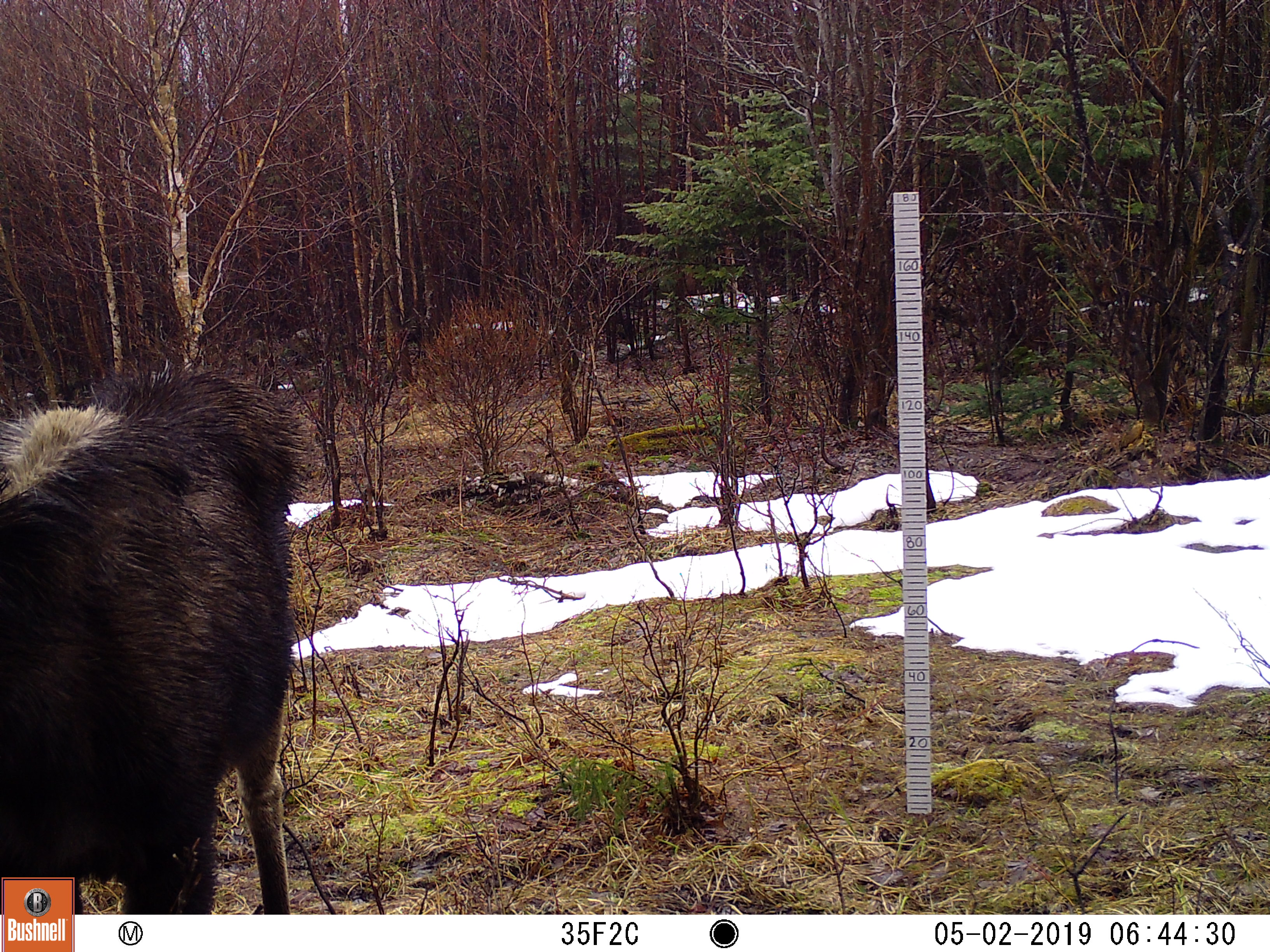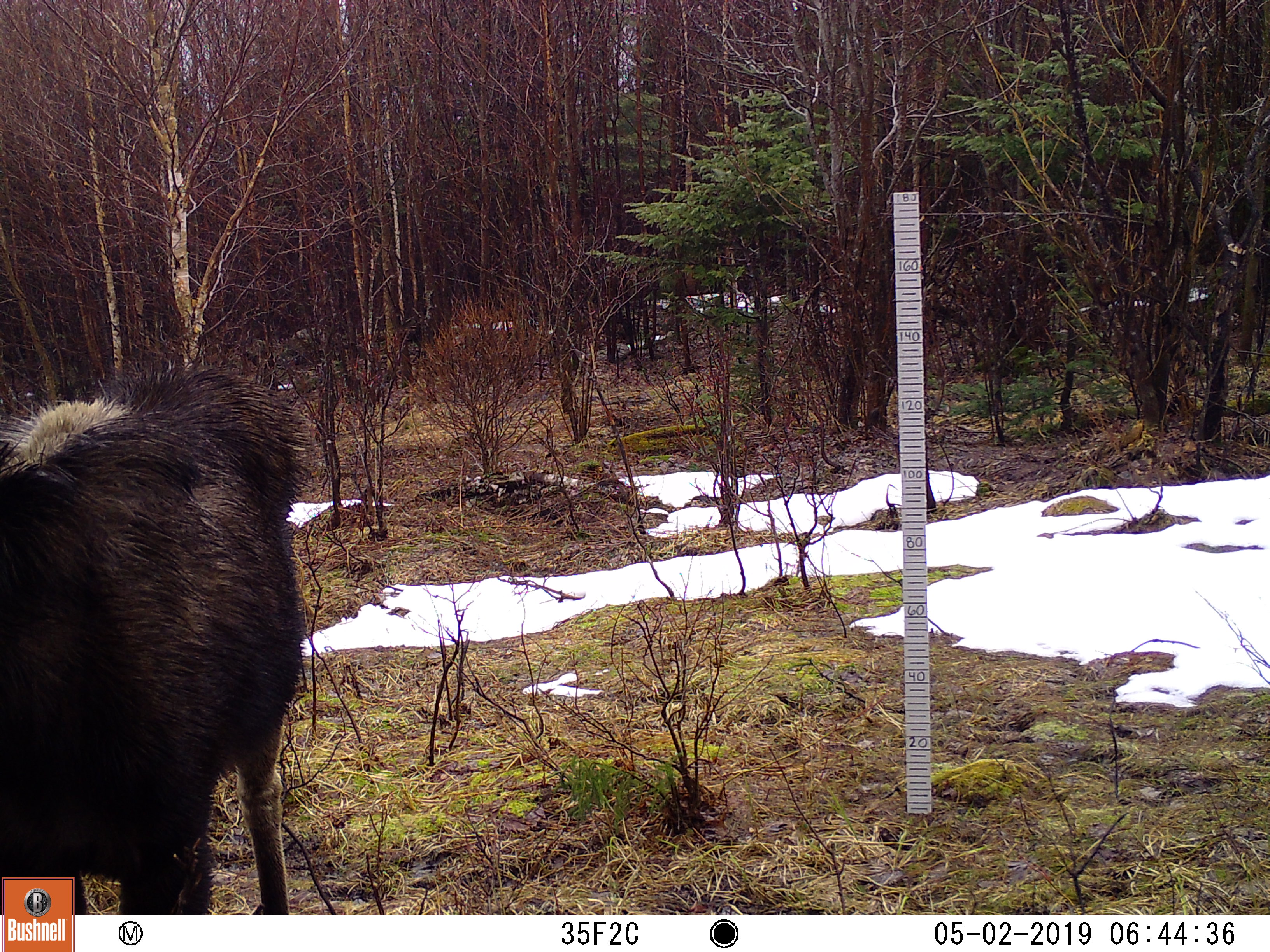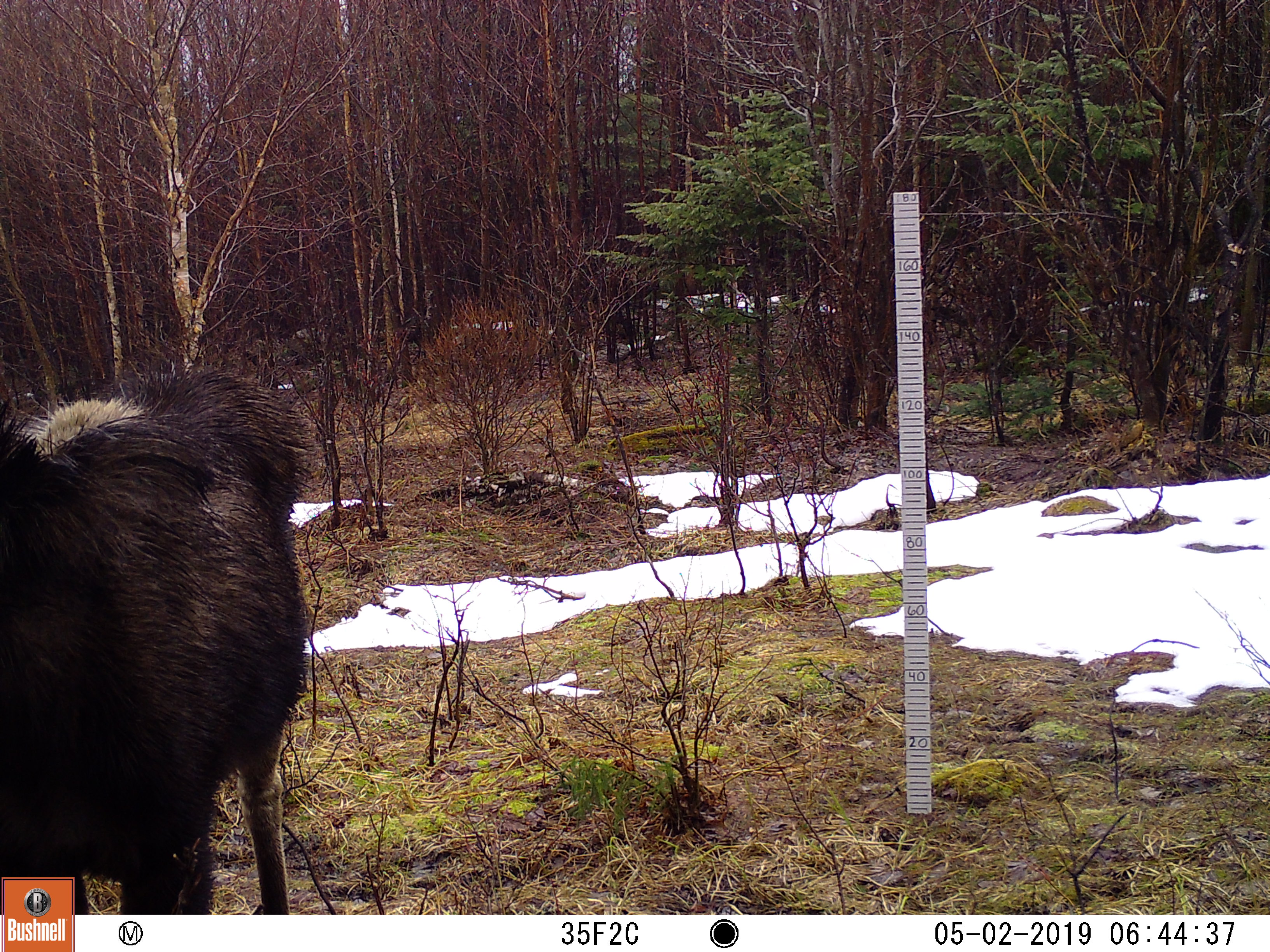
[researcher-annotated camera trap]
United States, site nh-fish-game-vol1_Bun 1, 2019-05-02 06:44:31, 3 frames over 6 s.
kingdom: Animalia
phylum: Chordata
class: Mammalia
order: Artiodactyla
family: Cervidae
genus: Alces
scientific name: Alces alces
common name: moose